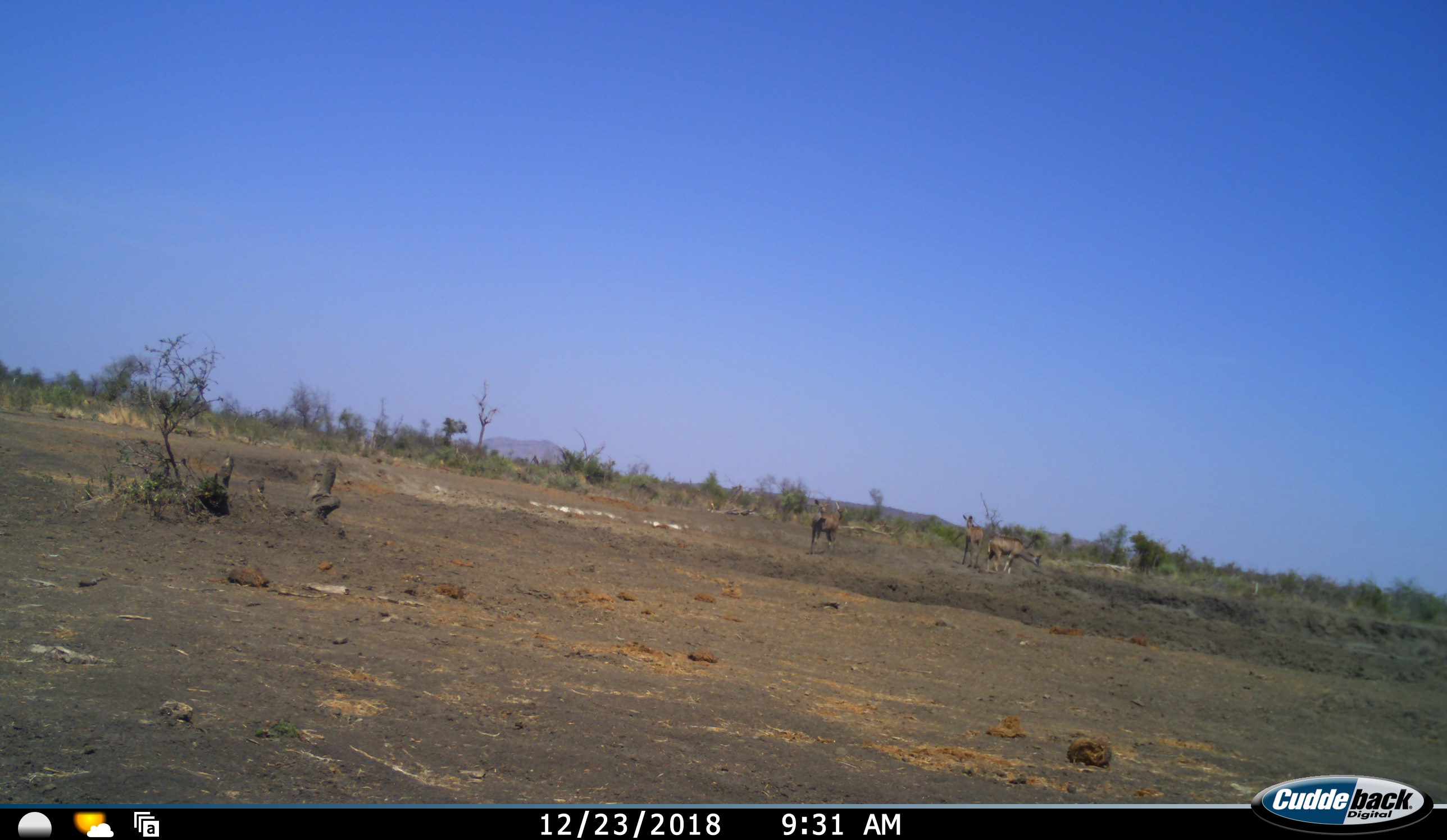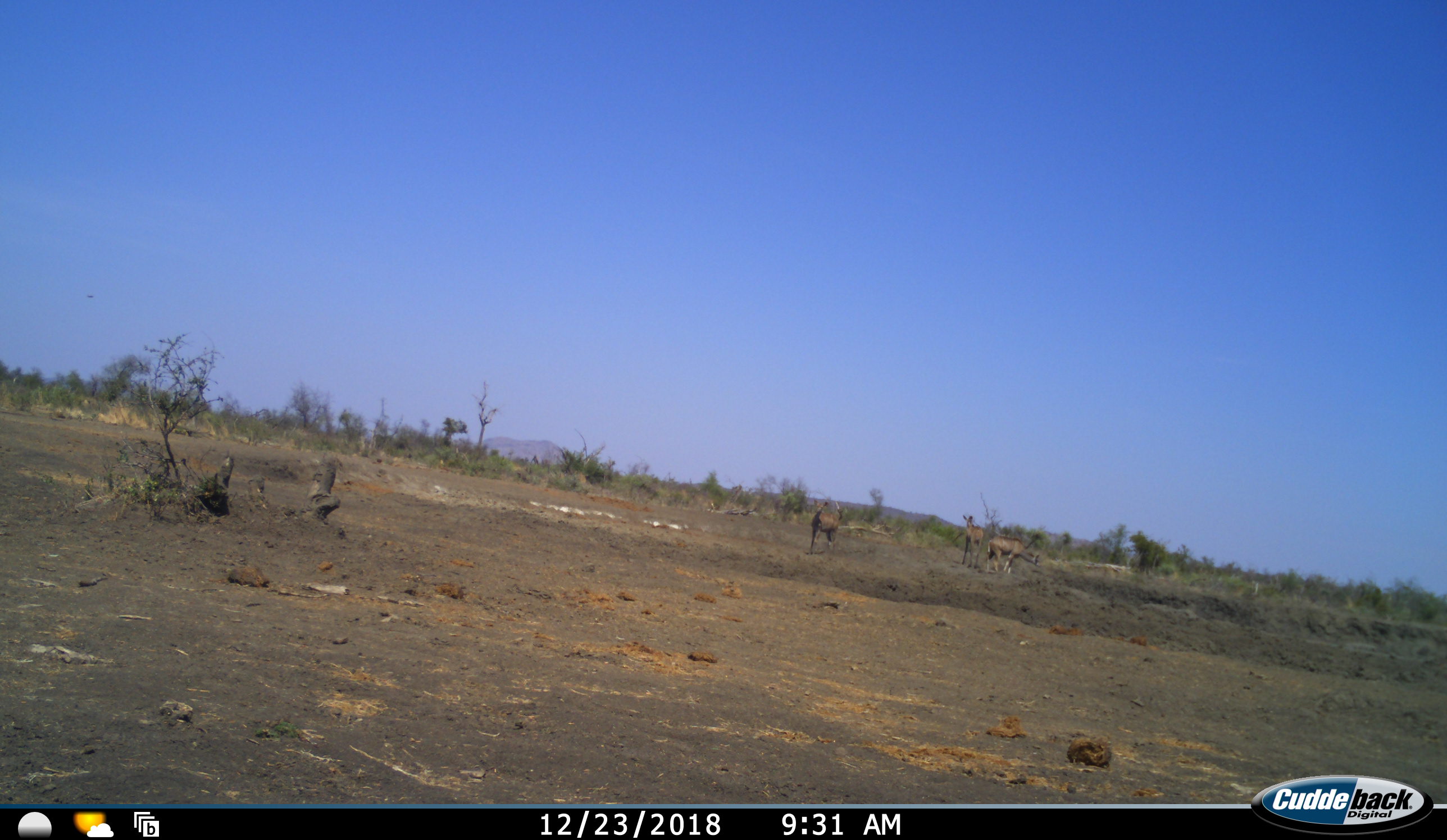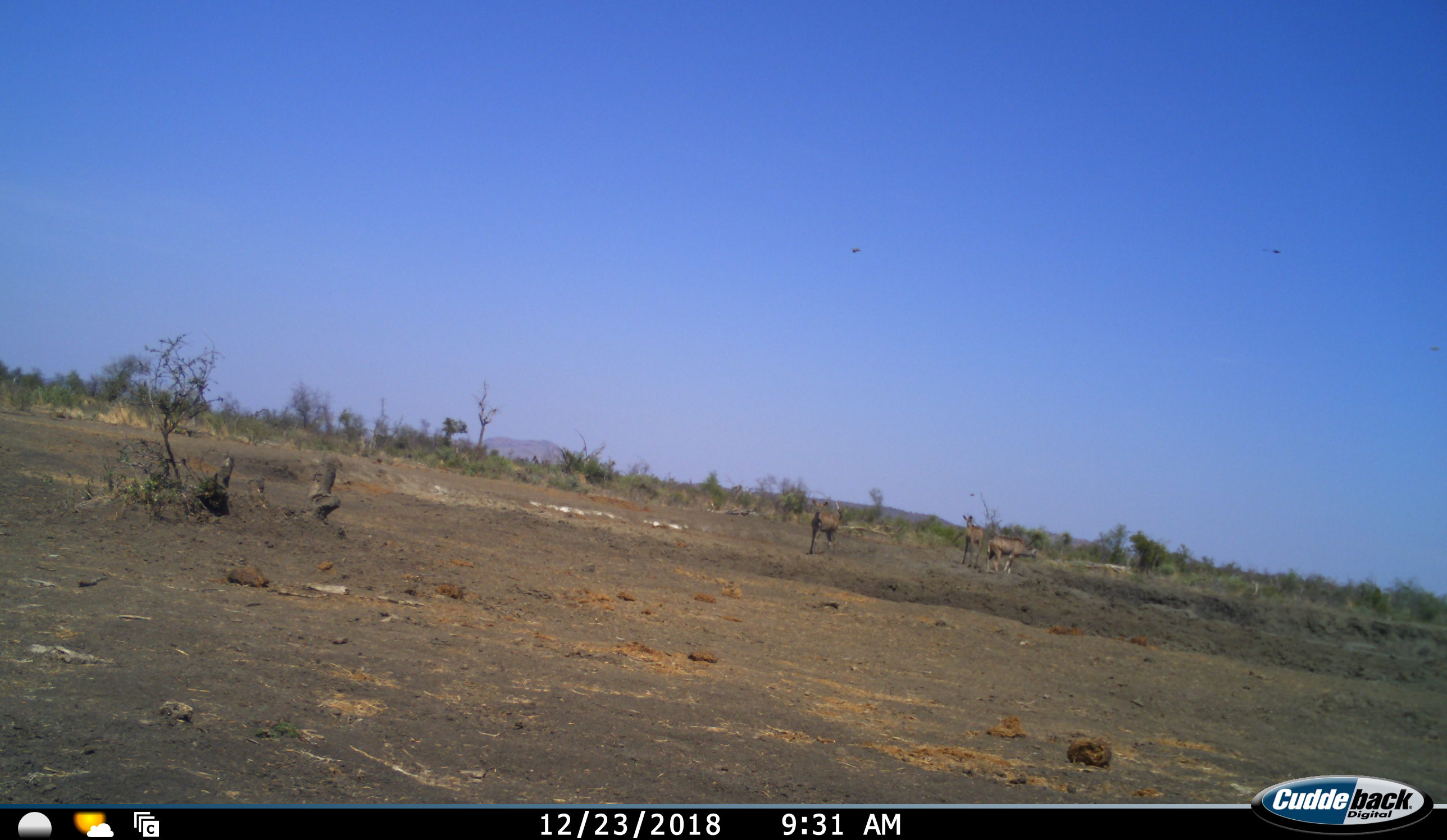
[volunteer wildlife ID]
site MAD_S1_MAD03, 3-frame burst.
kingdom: Animalia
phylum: Chordata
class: Mammalia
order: Artiodactyla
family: Bovidae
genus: Tragelaphus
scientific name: Tragelaphus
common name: kudu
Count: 3.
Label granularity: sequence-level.